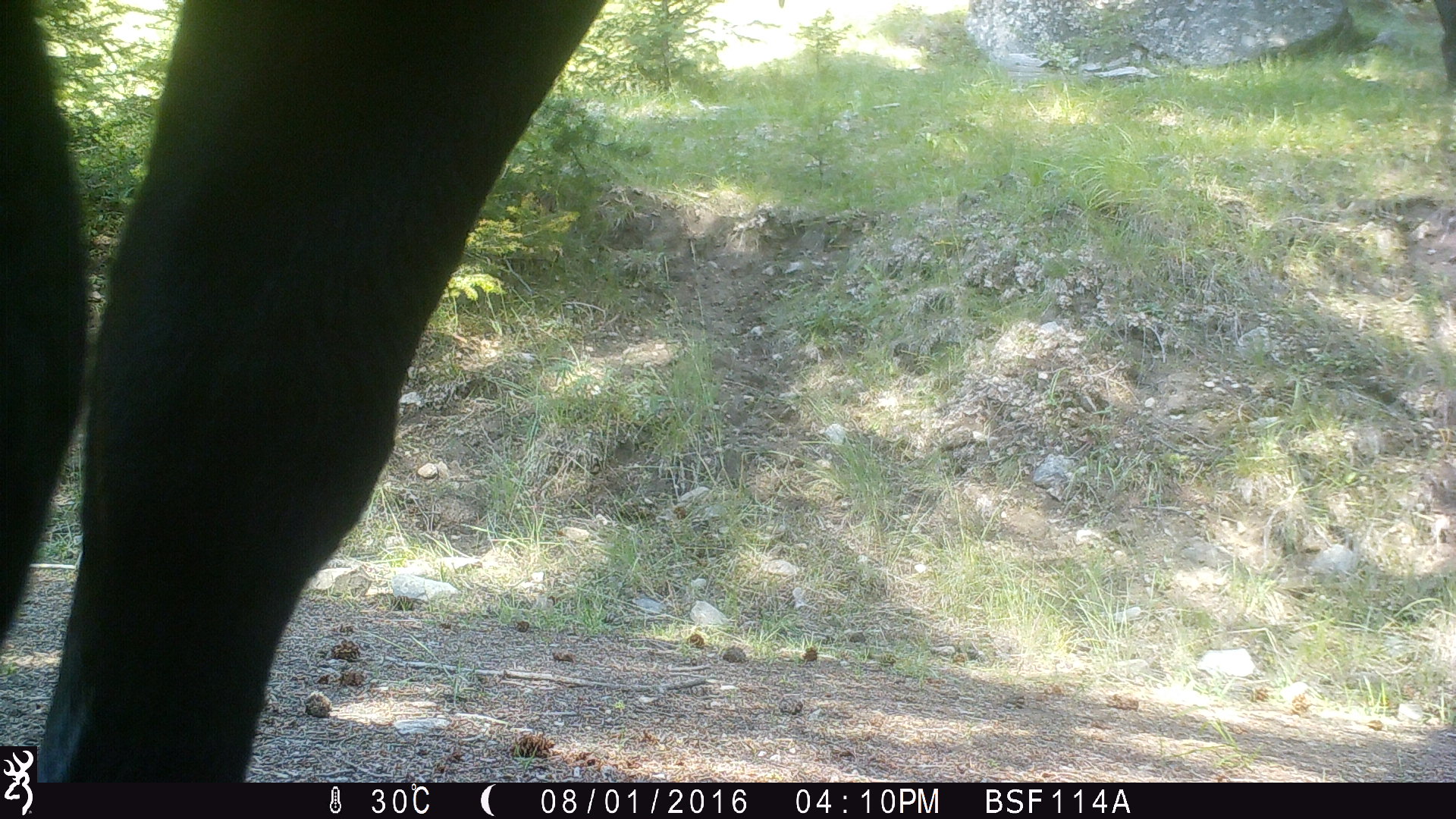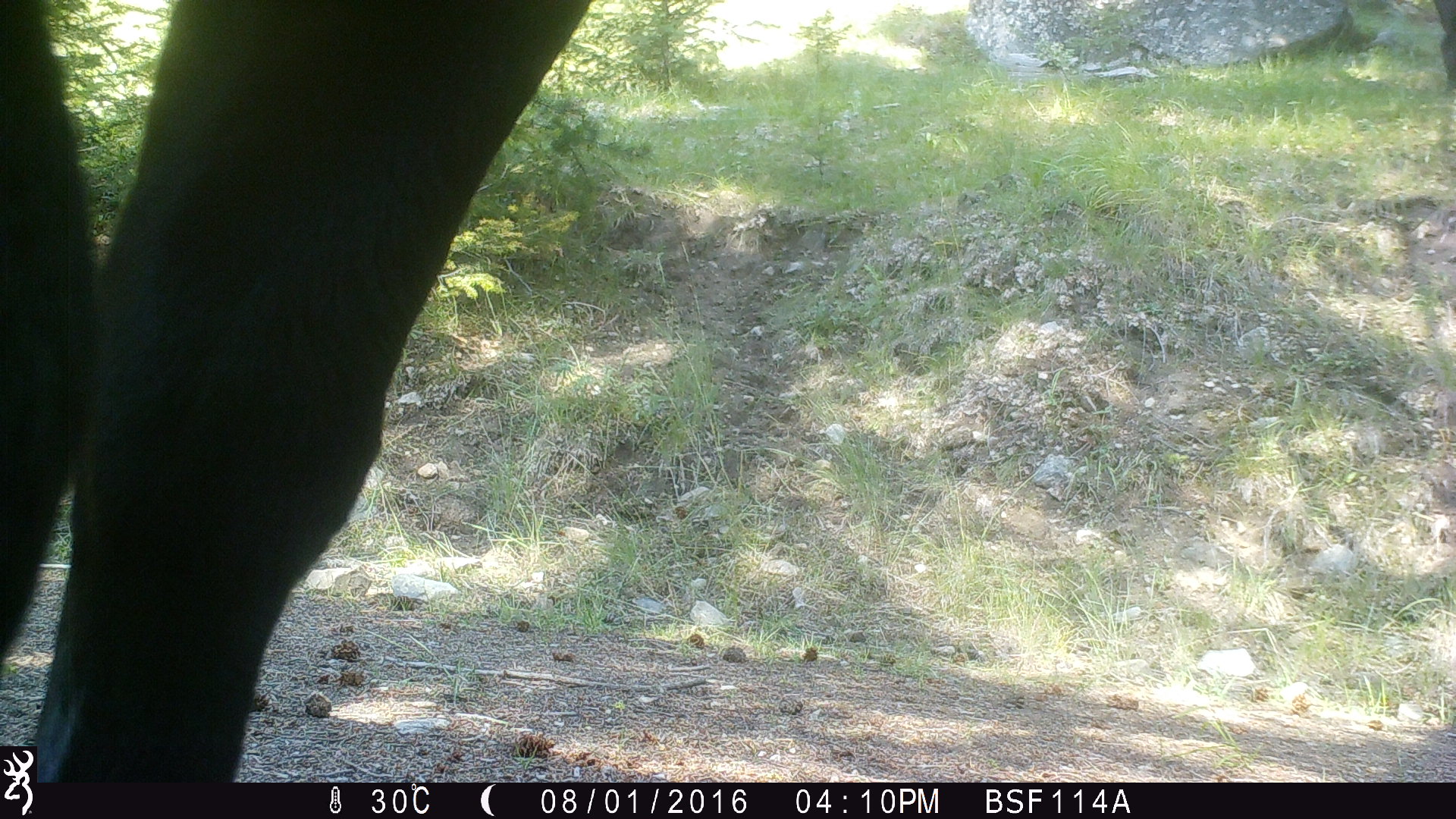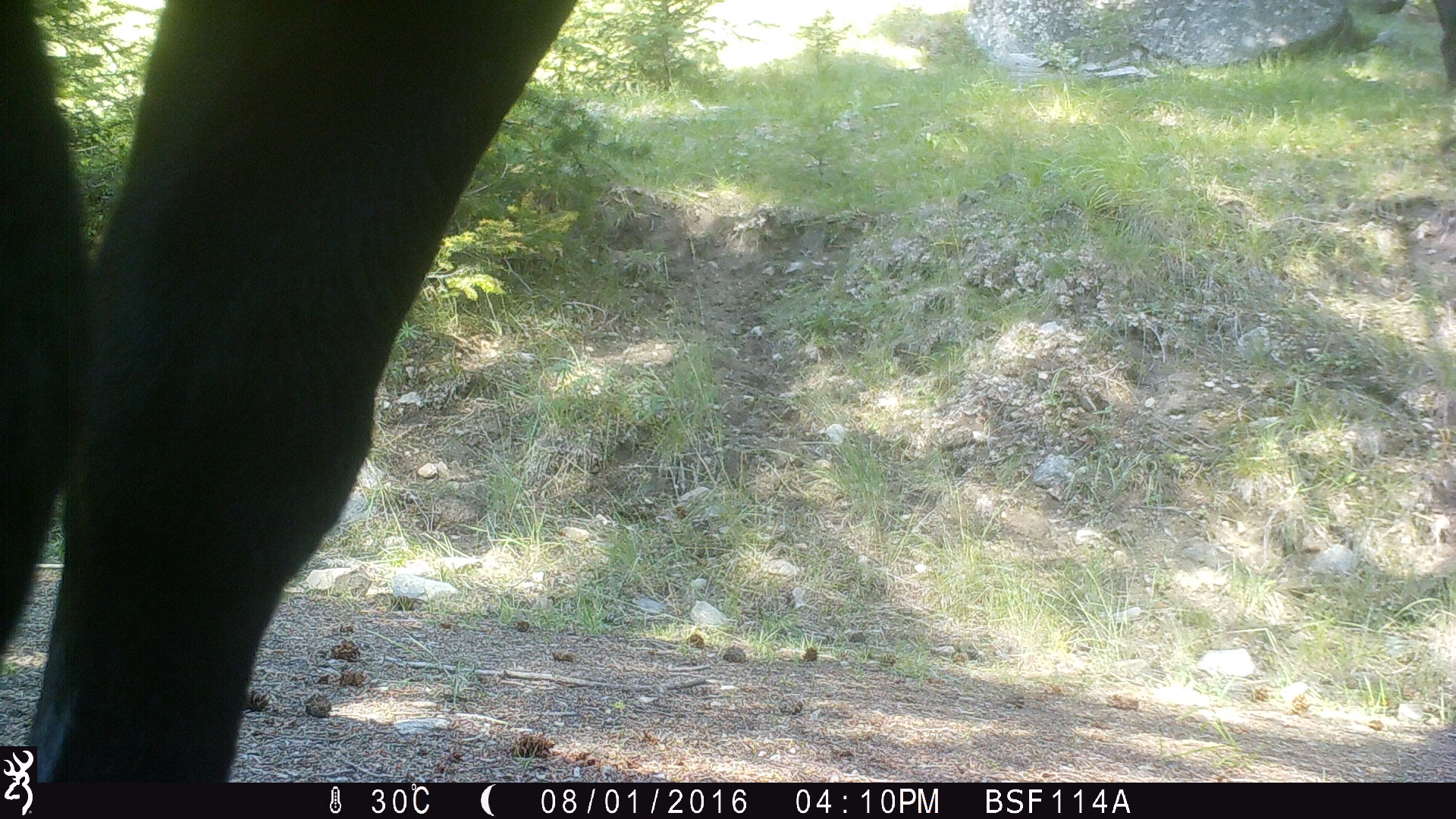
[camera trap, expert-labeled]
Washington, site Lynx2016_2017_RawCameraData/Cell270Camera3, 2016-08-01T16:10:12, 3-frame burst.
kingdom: Animalia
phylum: Chordata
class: Mammalia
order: Artiodactyla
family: Bovidae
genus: Bos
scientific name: Bos taurus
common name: domestic cattle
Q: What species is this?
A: Domestic cattle (Bos taurus).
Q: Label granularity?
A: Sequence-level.